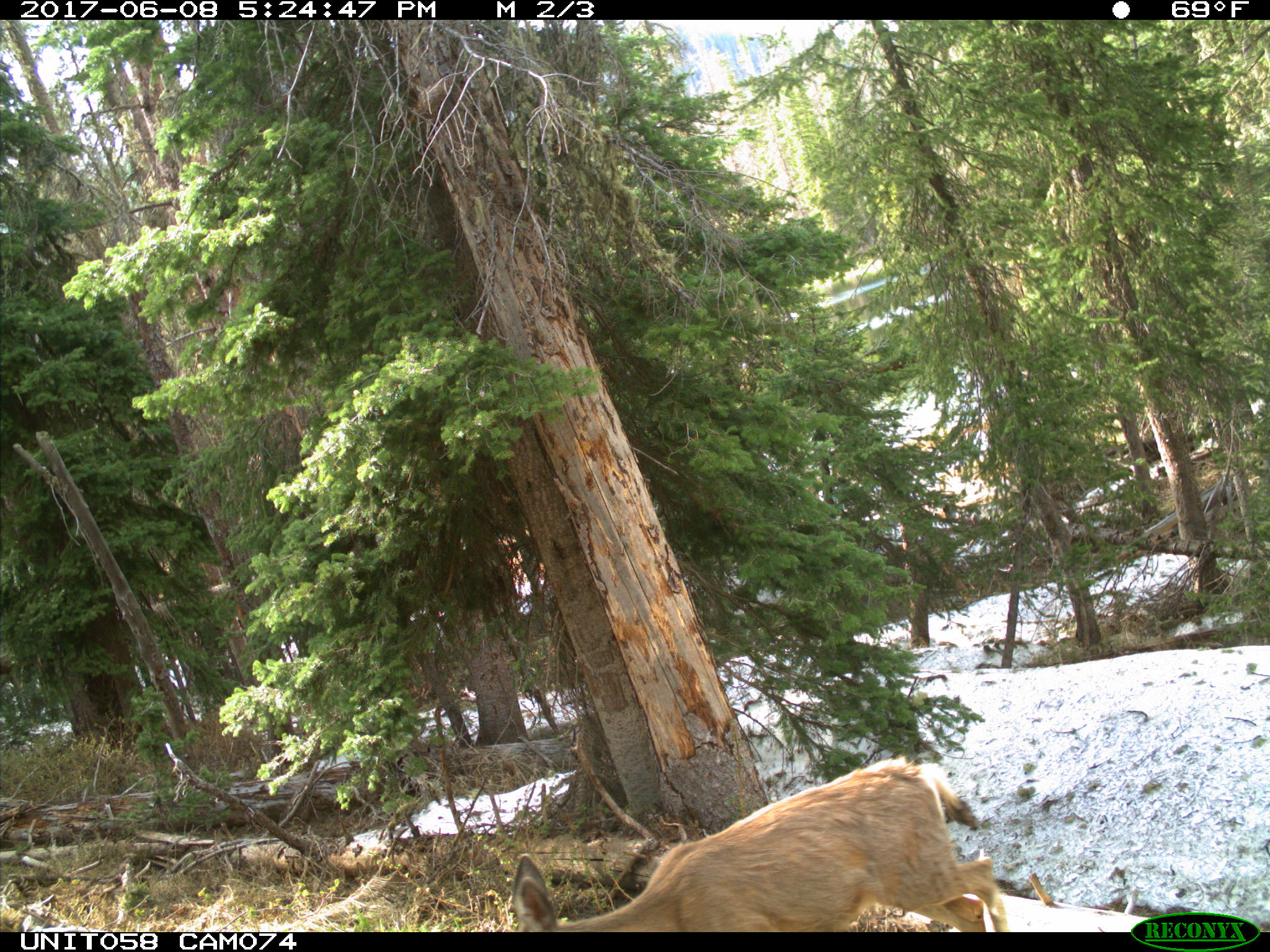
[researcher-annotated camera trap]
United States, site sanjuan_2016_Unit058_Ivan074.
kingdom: Animalia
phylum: Chordata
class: Mammalia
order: Artiodactyla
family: Cervidae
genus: Odocoileus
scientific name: Odocoileus hemionus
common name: mule deer